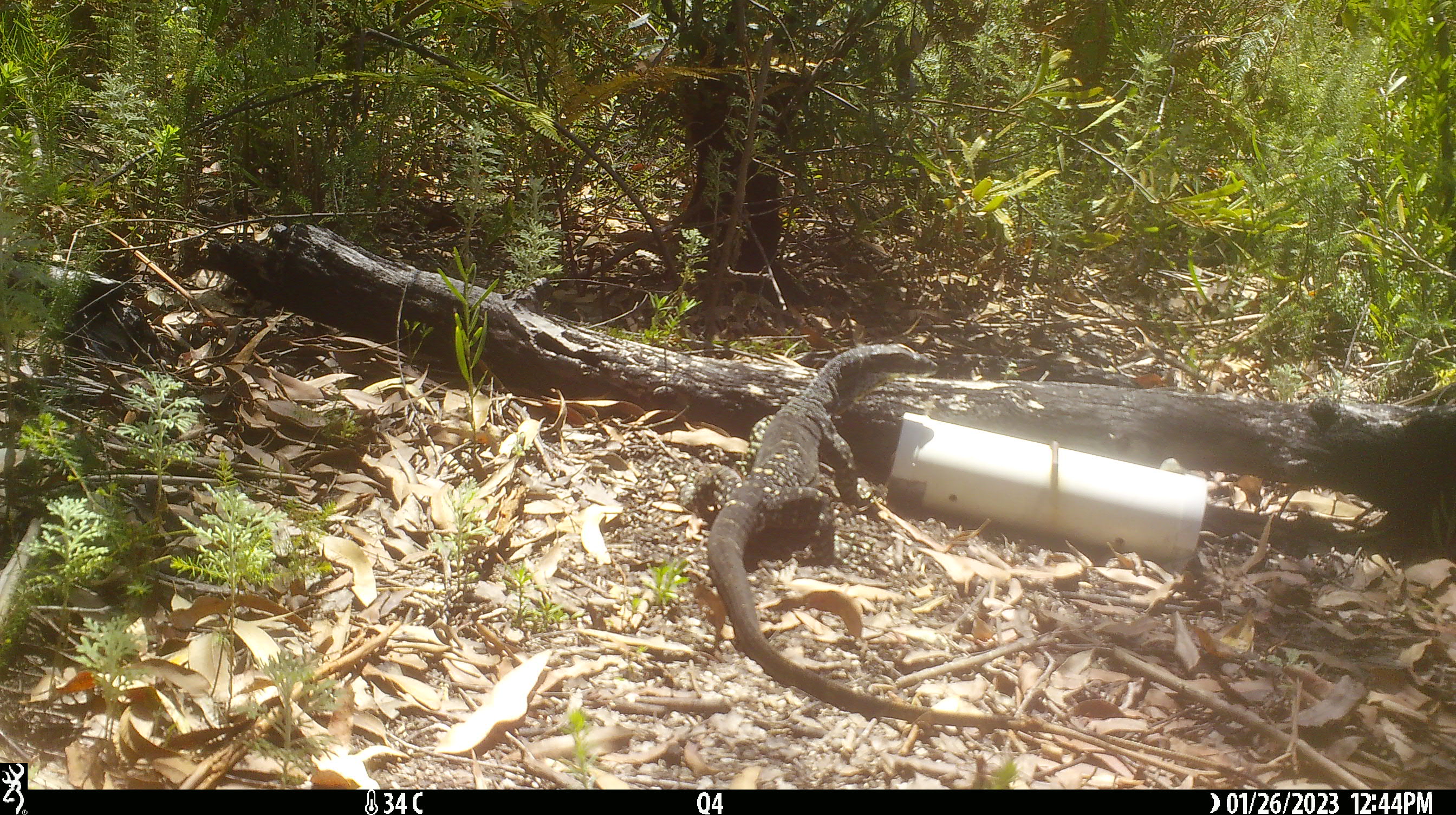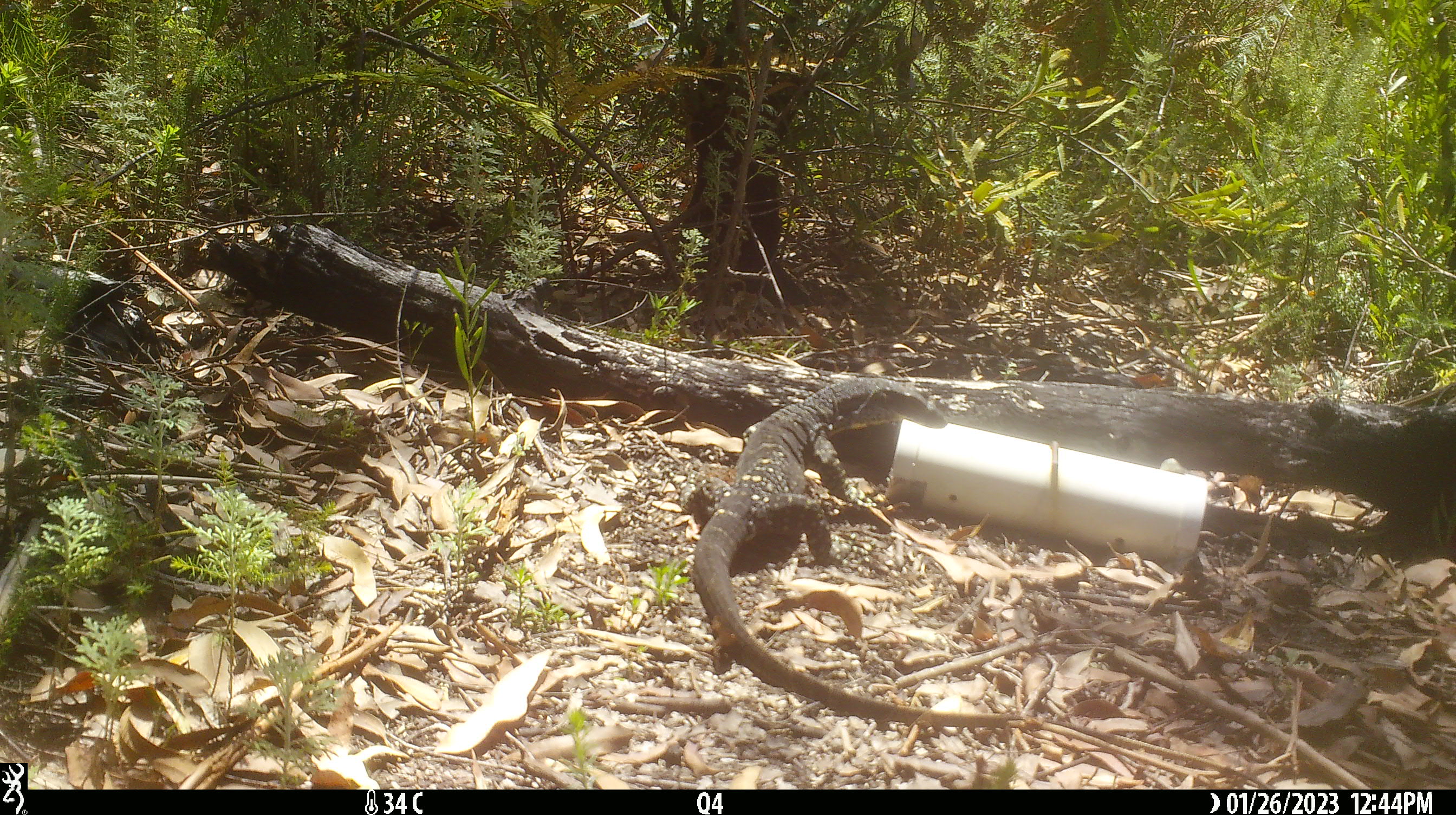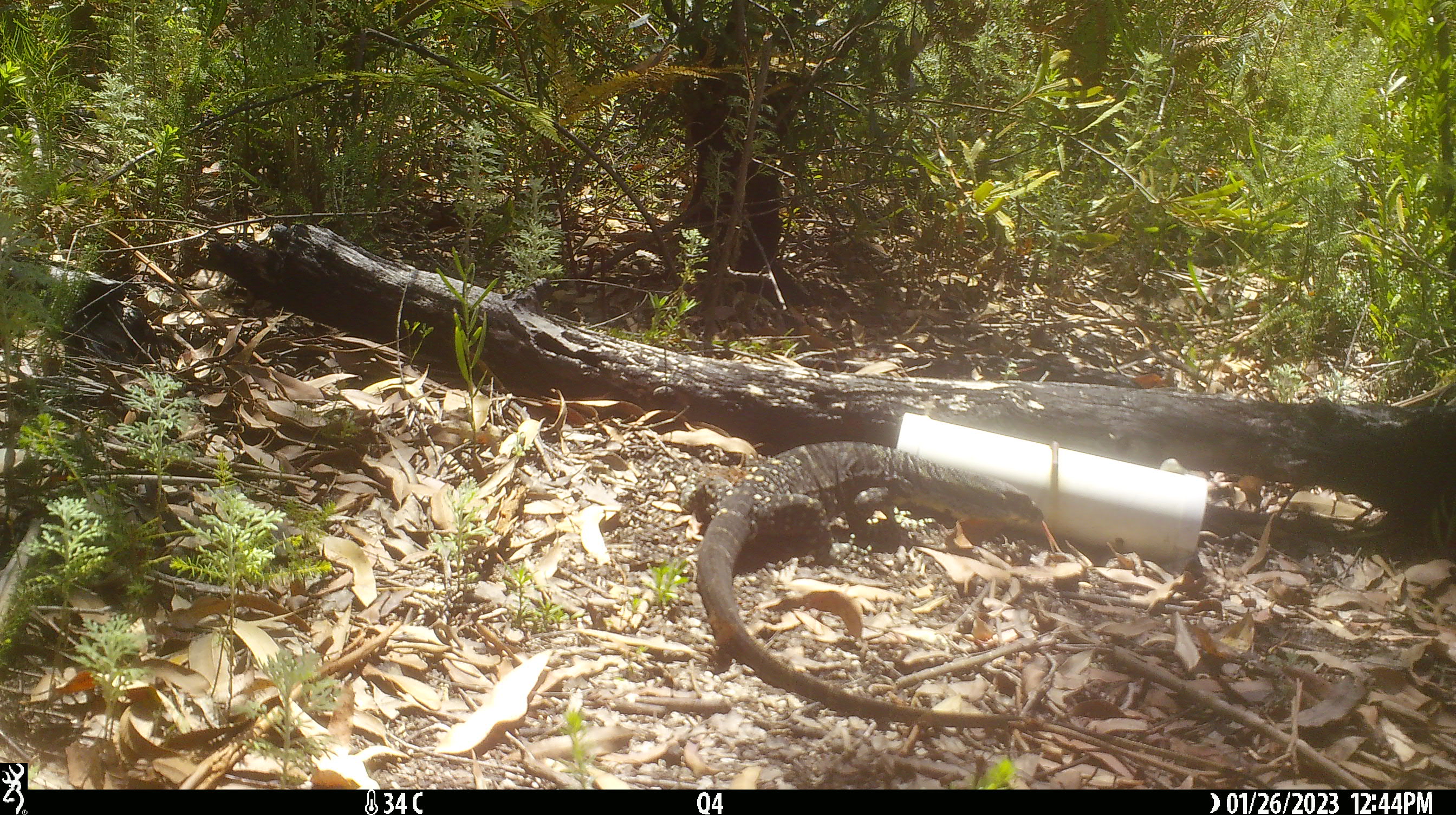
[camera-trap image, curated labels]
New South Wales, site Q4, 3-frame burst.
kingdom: Animalia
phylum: Chordata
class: Reptilia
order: Squamata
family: Varanidae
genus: Varanus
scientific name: Varanus varius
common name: lace monitor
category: goanna